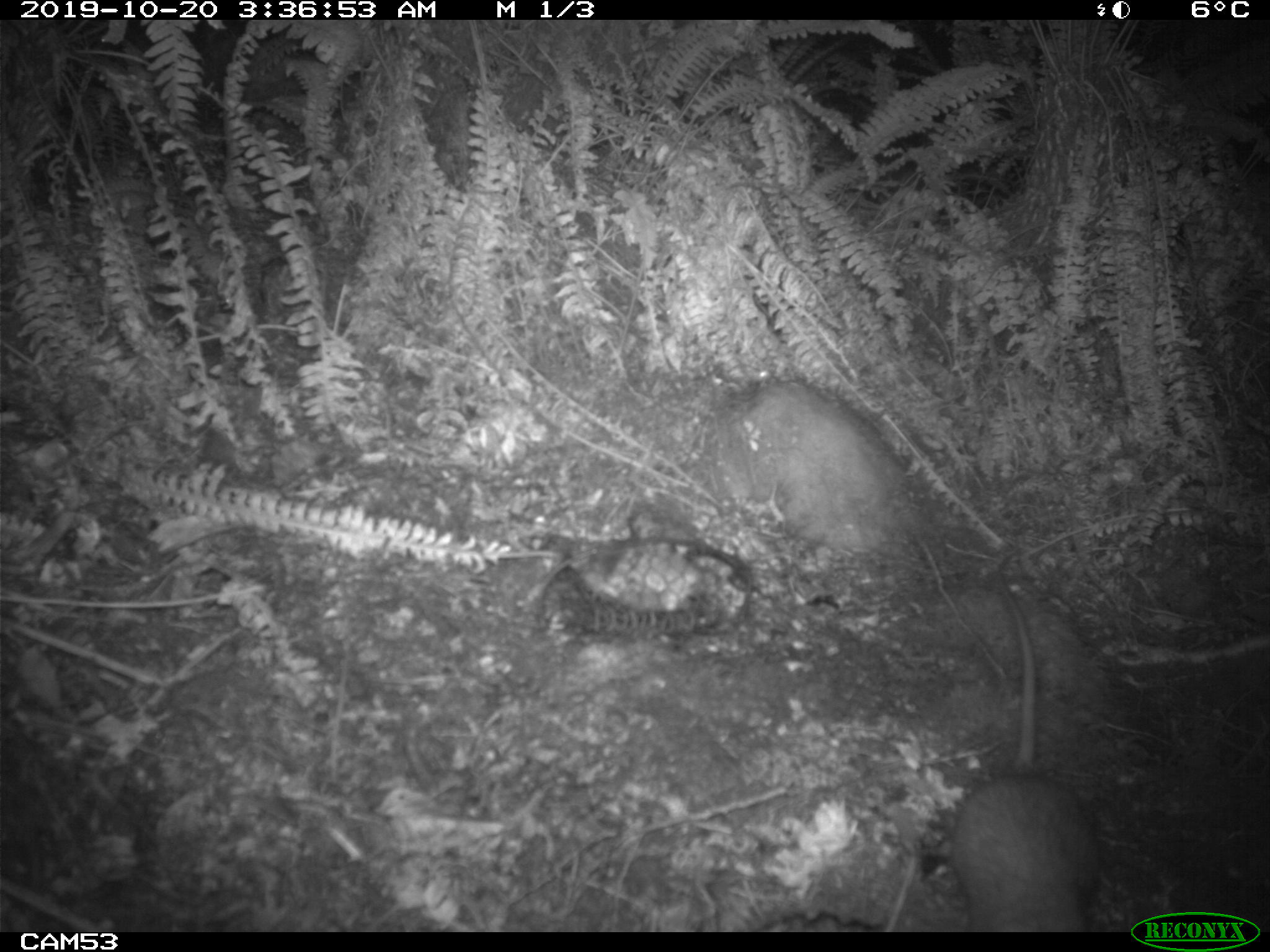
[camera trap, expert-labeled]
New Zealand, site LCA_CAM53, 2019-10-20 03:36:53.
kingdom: Animalia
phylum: Chordata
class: Mammalia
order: Rodentia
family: Muridae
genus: Rattus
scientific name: Rattus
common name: rat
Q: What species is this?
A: Rat (Rattus).